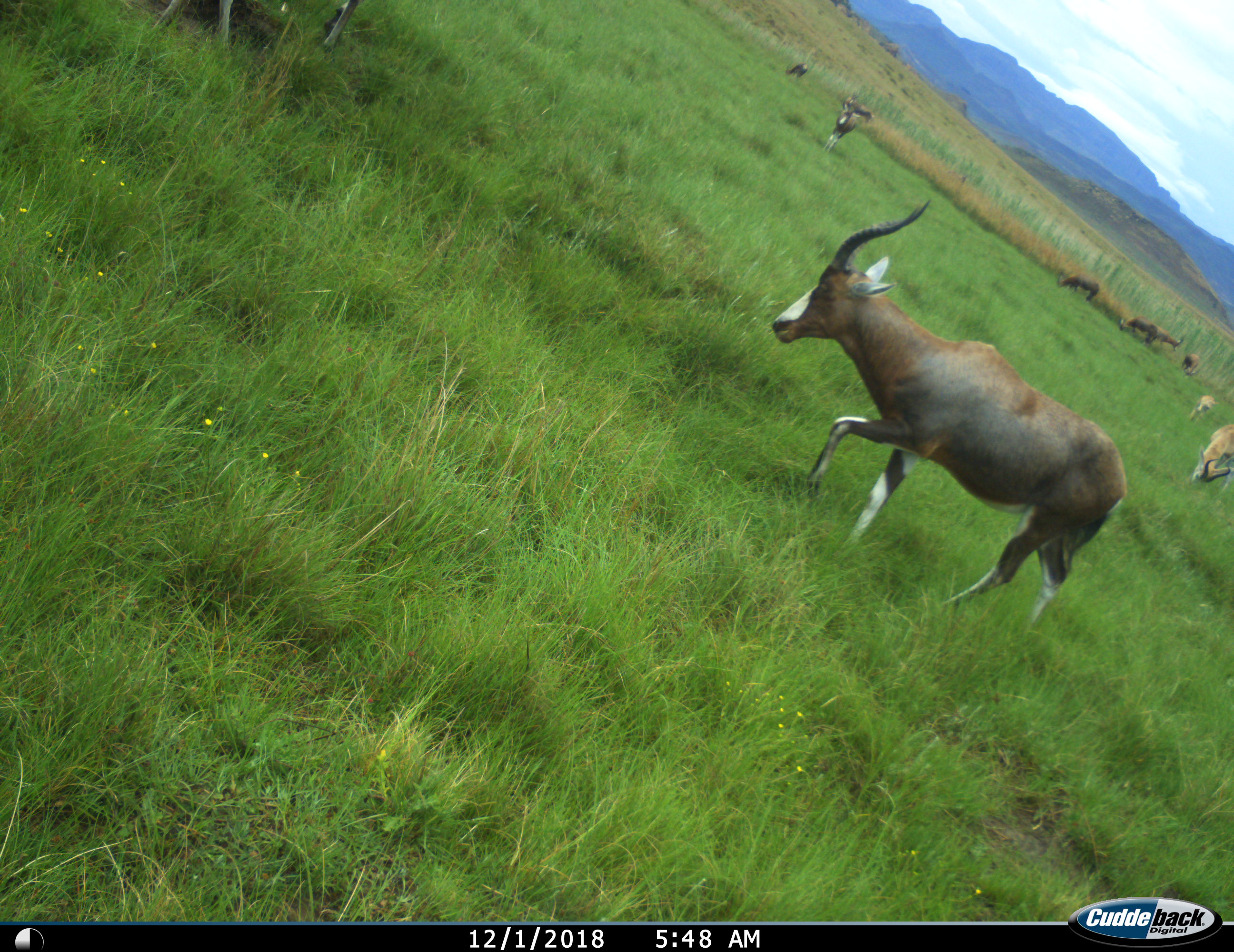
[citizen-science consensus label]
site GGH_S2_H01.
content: unidentified animal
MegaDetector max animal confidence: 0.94